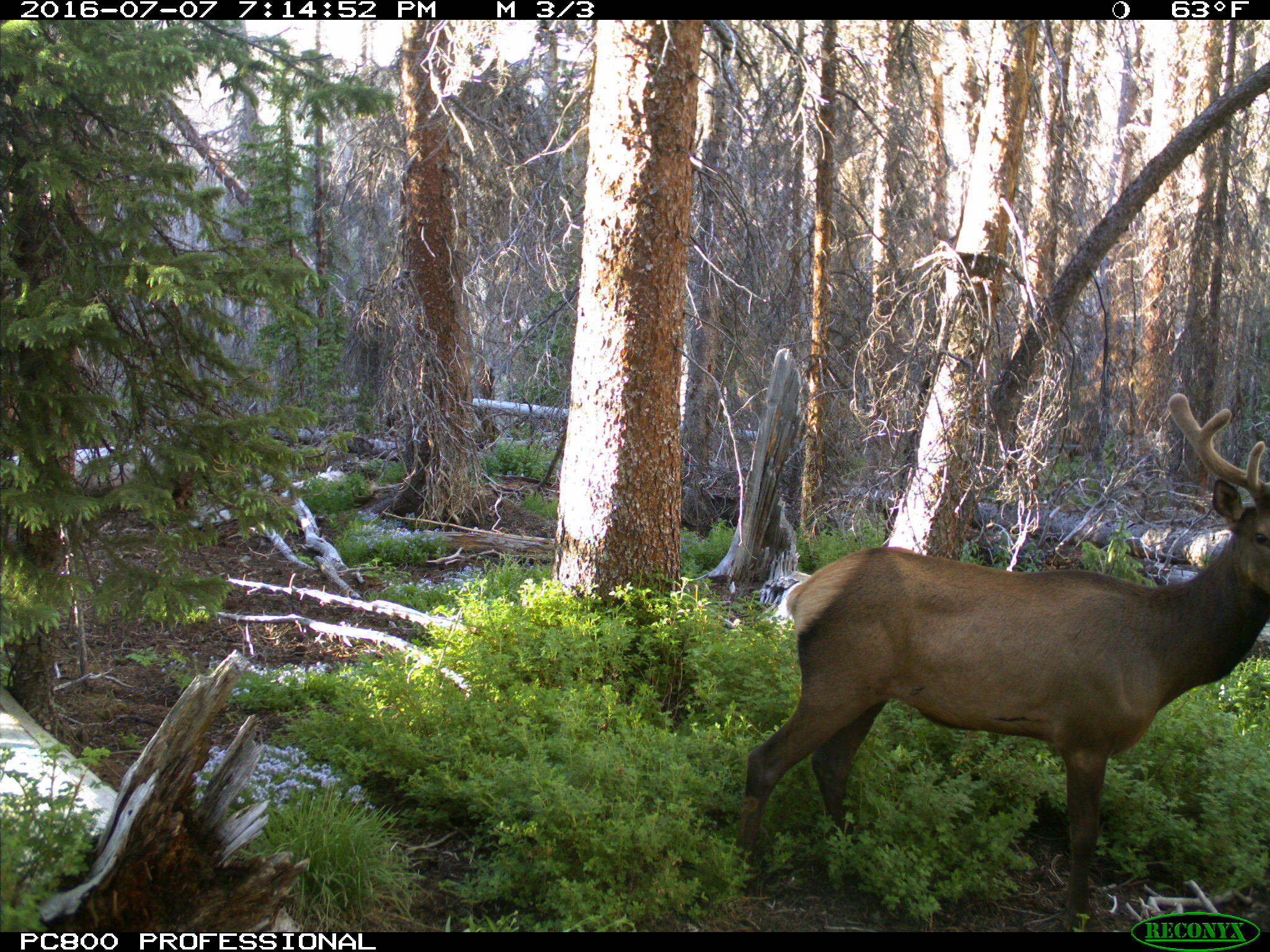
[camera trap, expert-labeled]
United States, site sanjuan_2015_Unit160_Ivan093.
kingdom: Animalia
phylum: Chordata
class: Mammalia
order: Artiodactyla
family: Cervidae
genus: Cervus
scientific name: Cervus elaphus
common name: red deer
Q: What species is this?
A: Cervus elaphus (red deer).